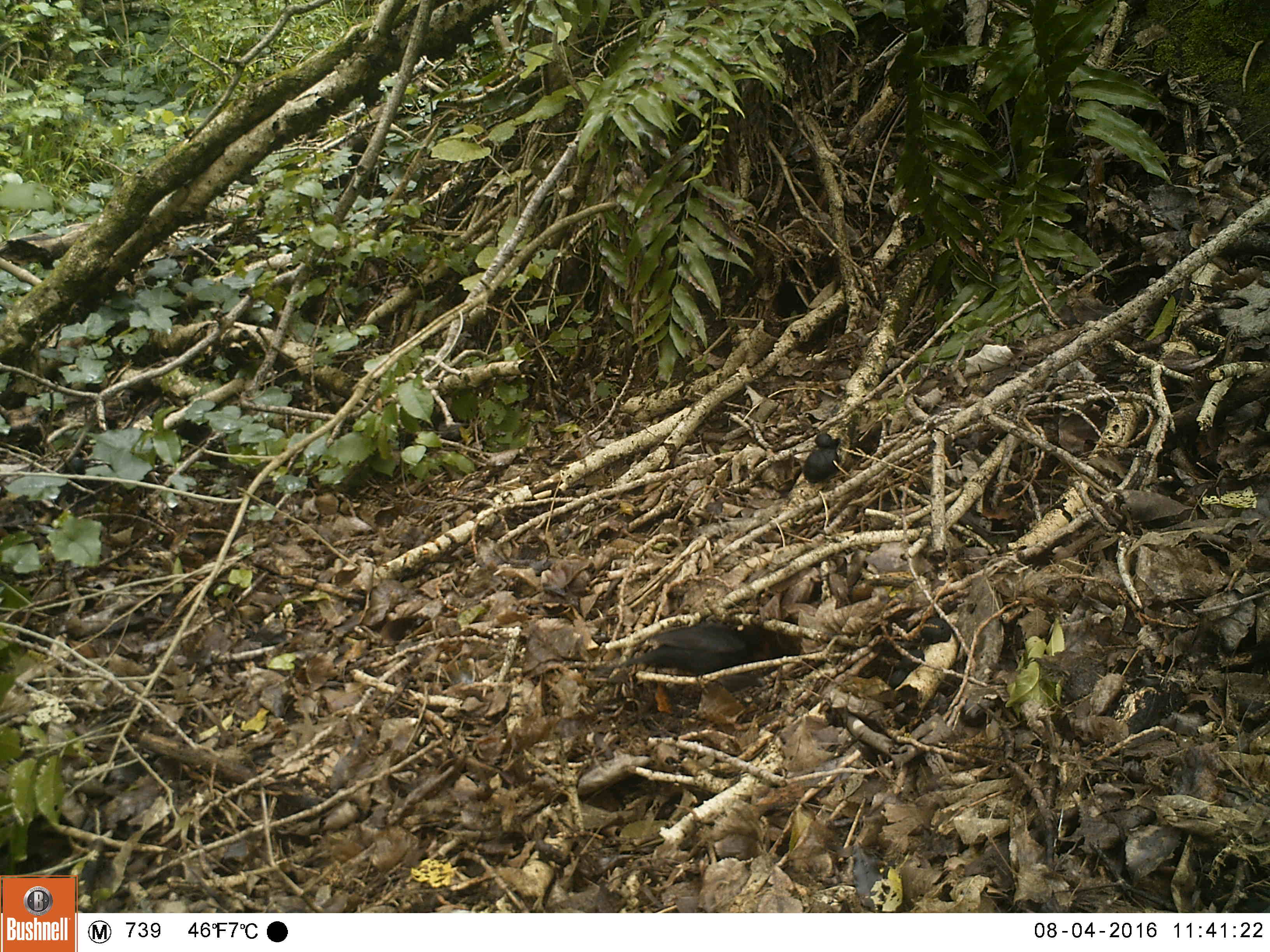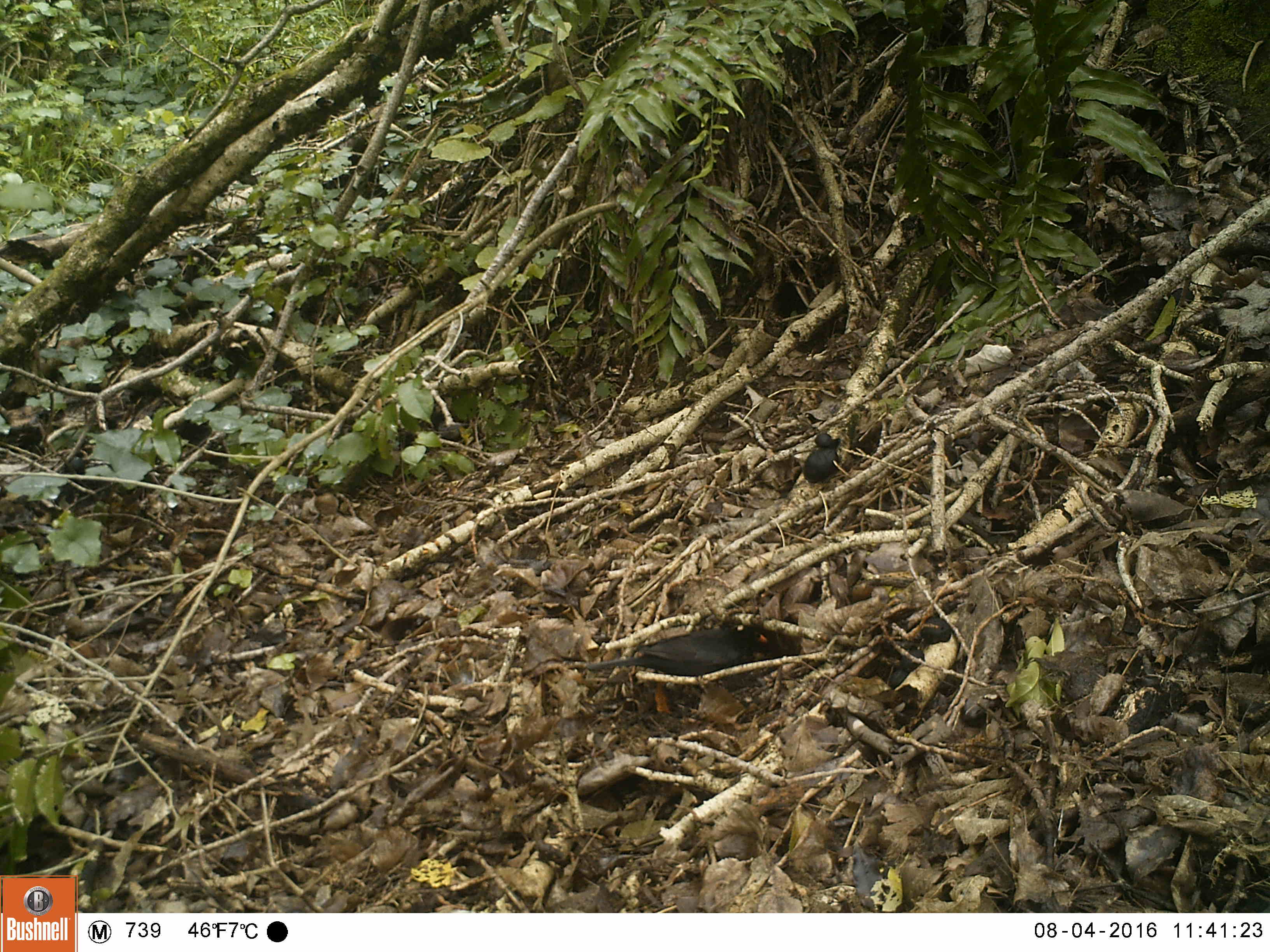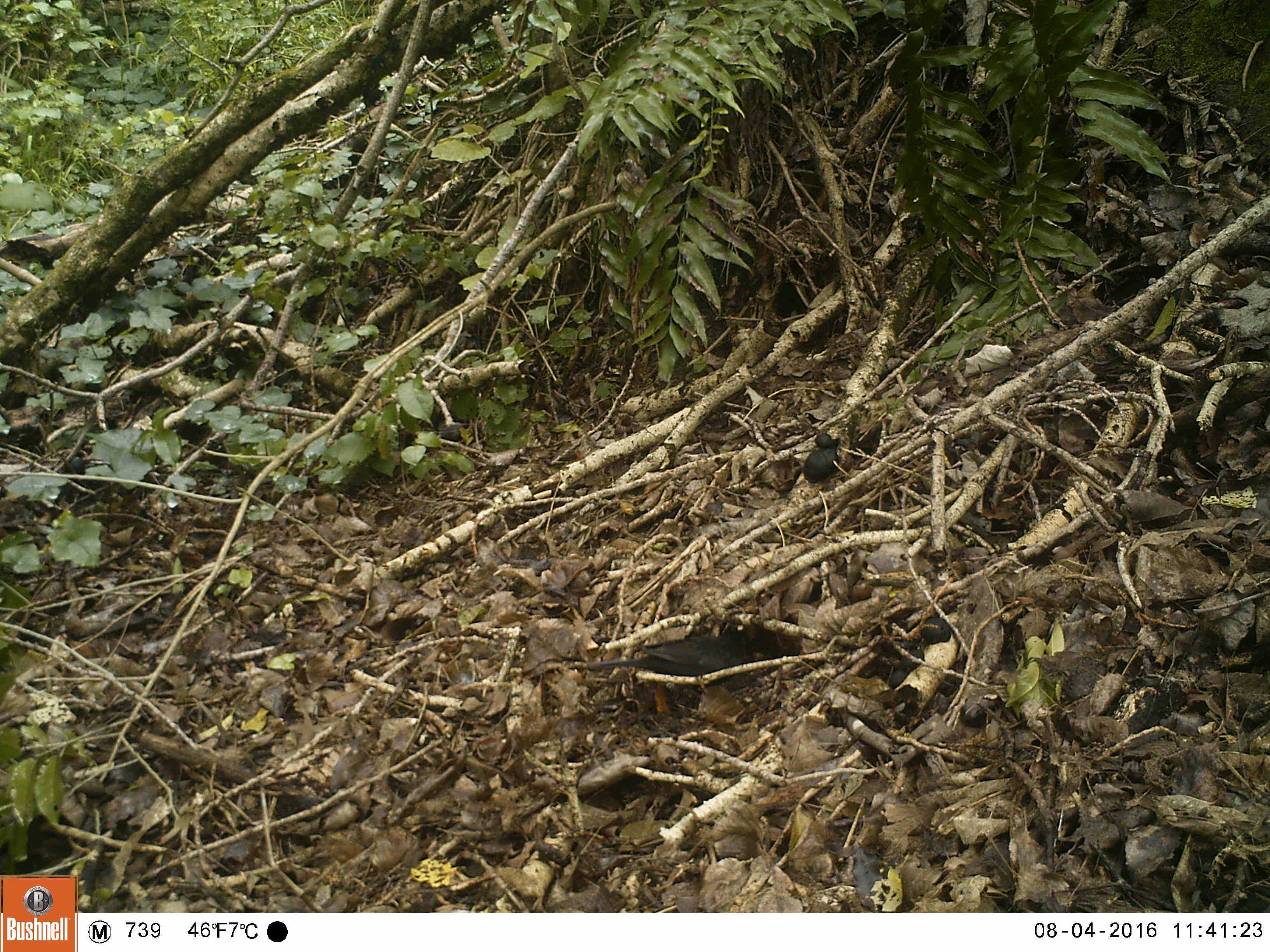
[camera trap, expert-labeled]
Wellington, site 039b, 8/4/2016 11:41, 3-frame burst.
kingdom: Animalia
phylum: Chordata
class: Aves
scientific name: Aves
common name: bird